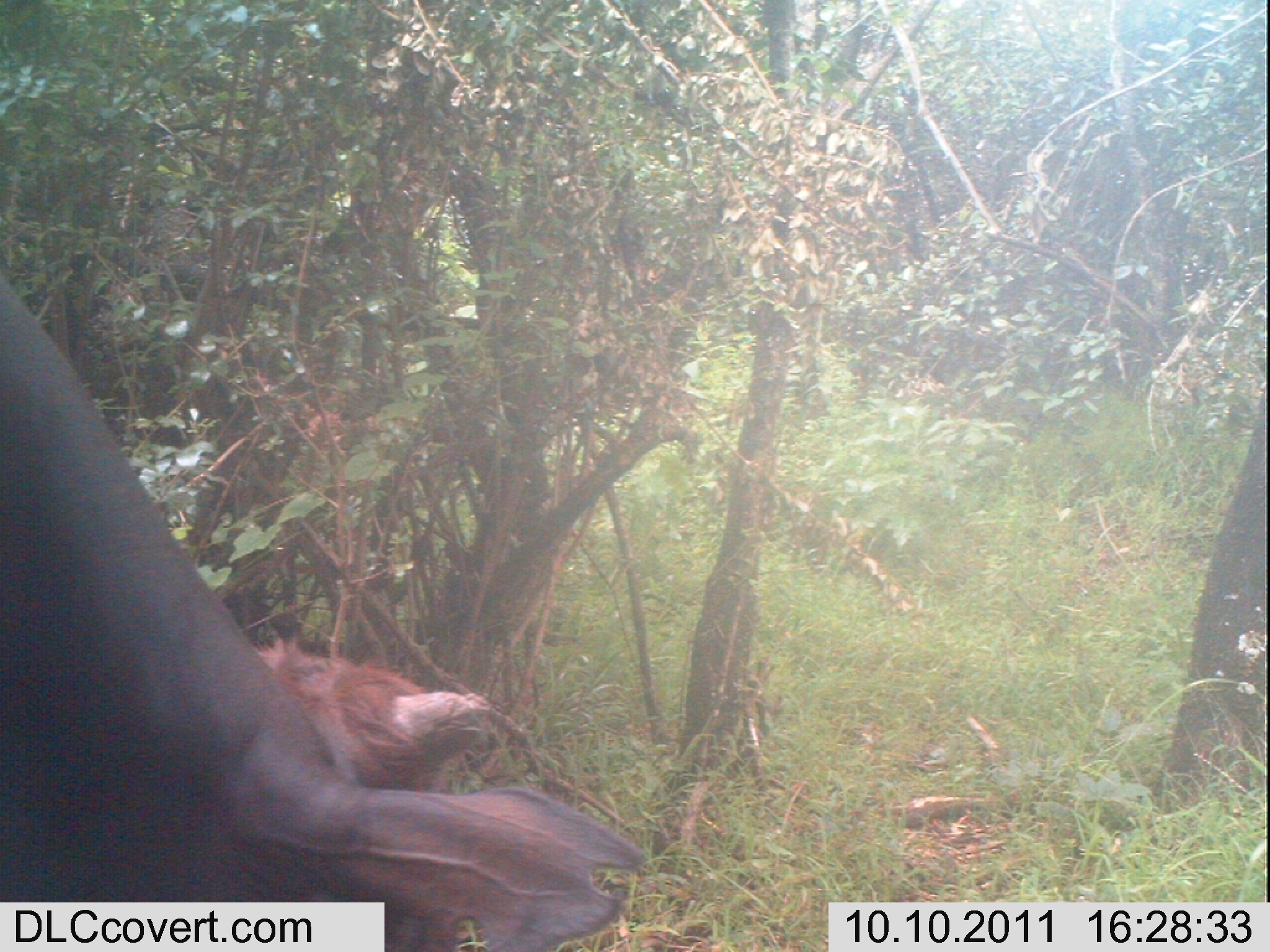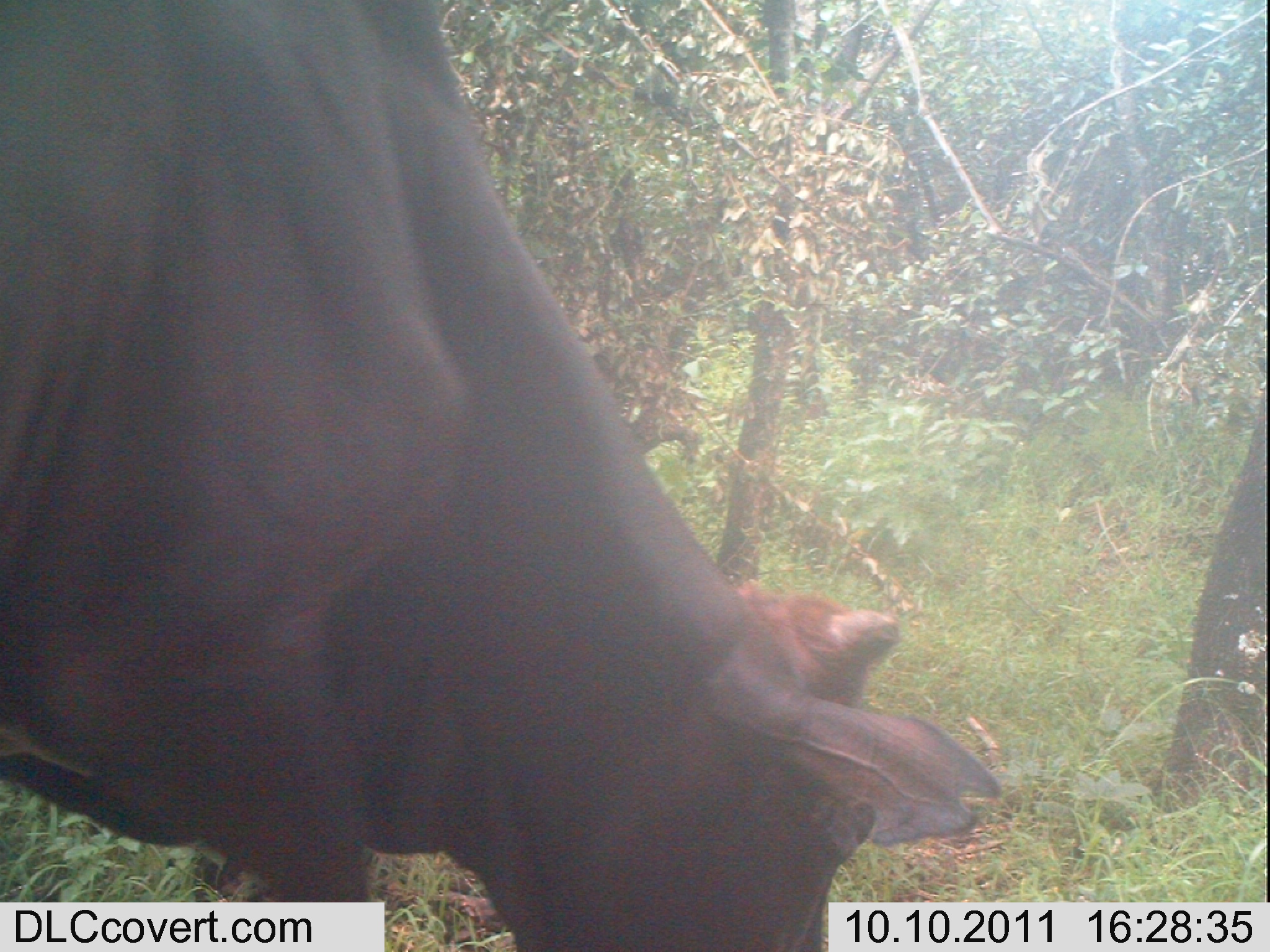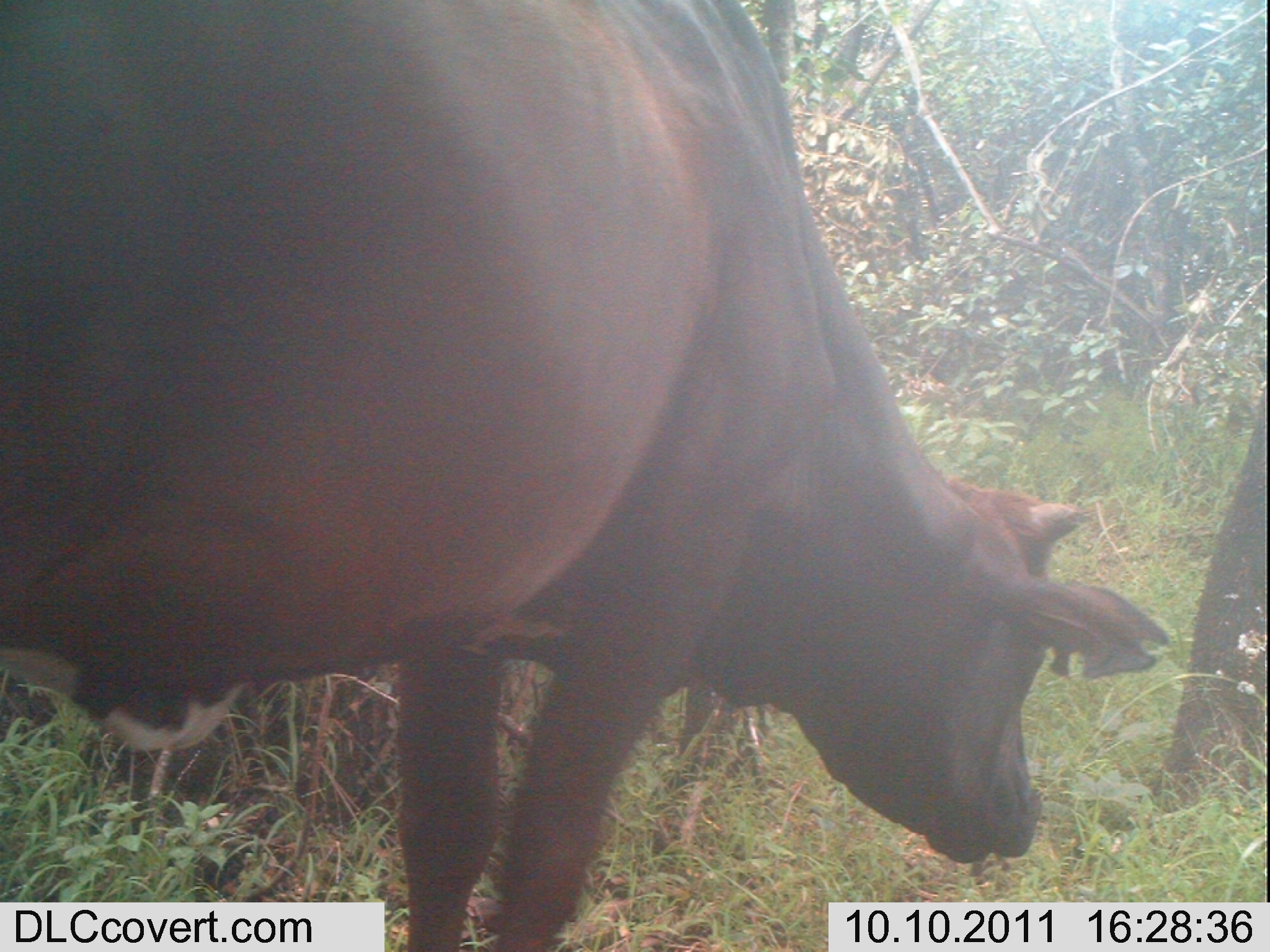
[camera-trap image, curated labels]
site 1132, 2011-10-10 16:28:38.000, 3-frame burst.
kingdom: Animalia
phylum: Chordata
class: Mammalia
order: Artiodactyla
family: Bovidae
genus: Bos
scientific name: Bos taurus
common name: domestic cattle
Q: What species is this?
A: Bos taurus (domestic cattle).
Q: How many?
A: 1.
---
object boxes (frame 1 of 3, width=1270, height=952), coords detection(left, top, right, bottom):
bos taurus: detection(0, 272, 649, 952)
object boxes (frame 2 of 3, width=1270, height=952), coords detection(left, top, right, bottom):
bos taurus: detection(0, 0, 1004, 952)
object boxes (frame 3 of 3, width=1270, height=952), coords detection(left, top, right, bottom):
bos taurus: detection(0, 0, 1169, 952)